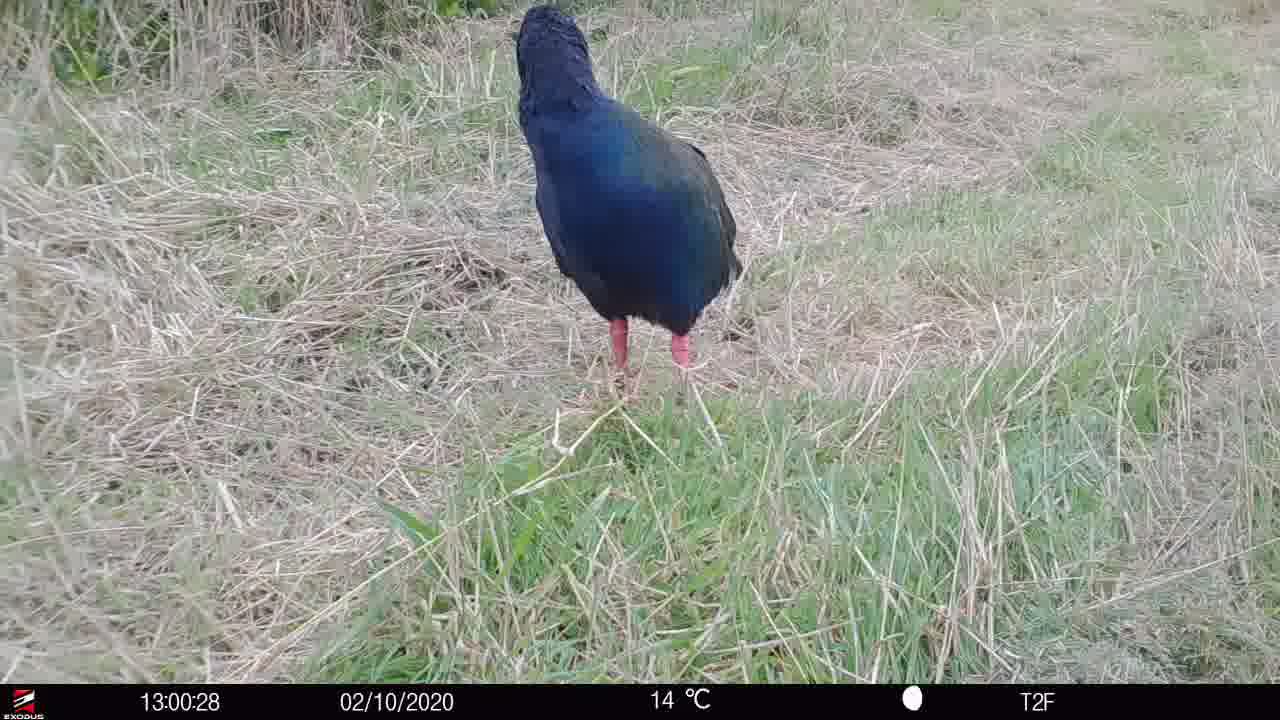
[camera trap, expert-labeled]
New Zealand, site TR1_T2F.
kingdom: Animalia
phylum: Chordata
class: Aves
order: Gruiformes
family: Rallidae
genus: Porphyrio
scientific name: Porphyrio mantelli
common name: takahe